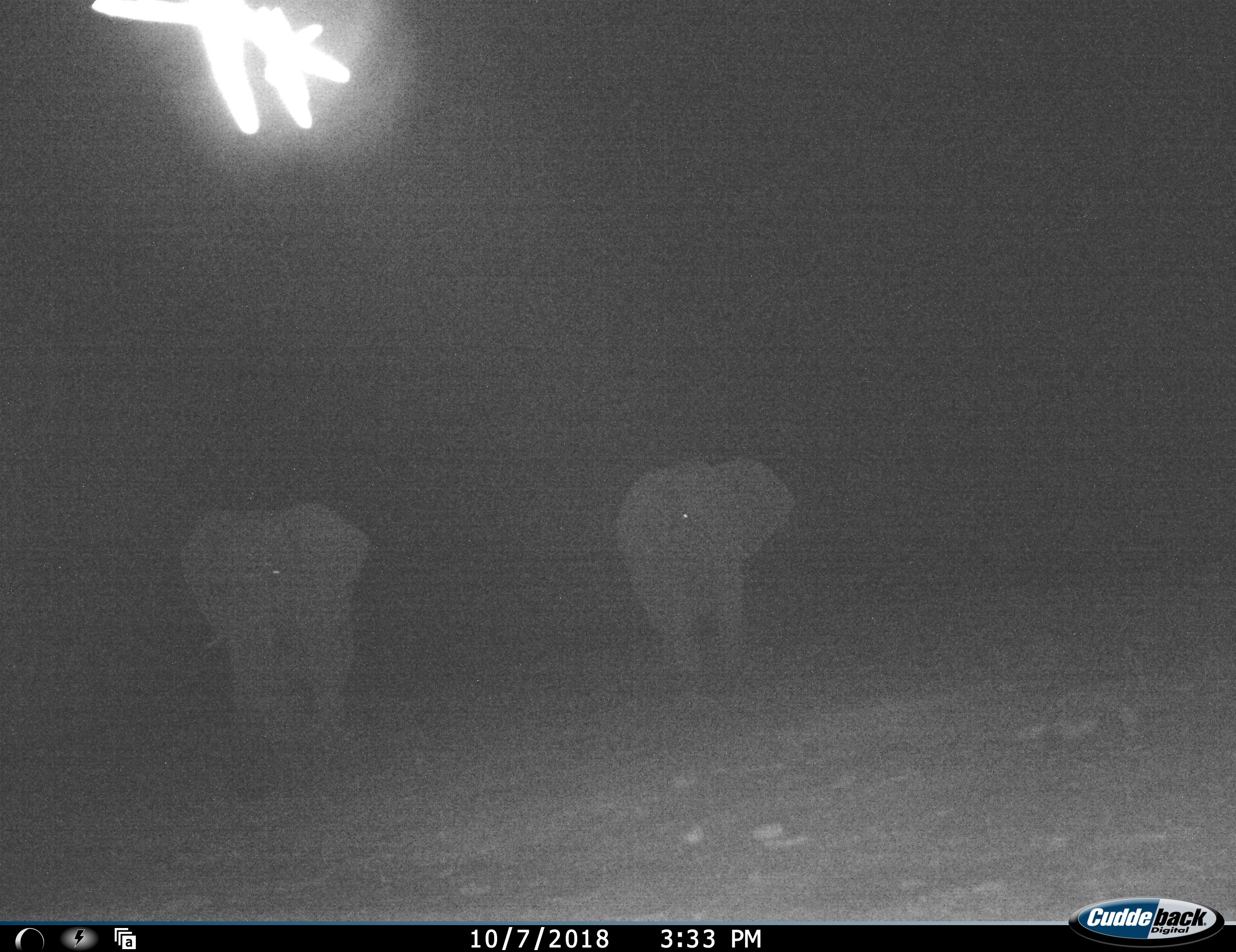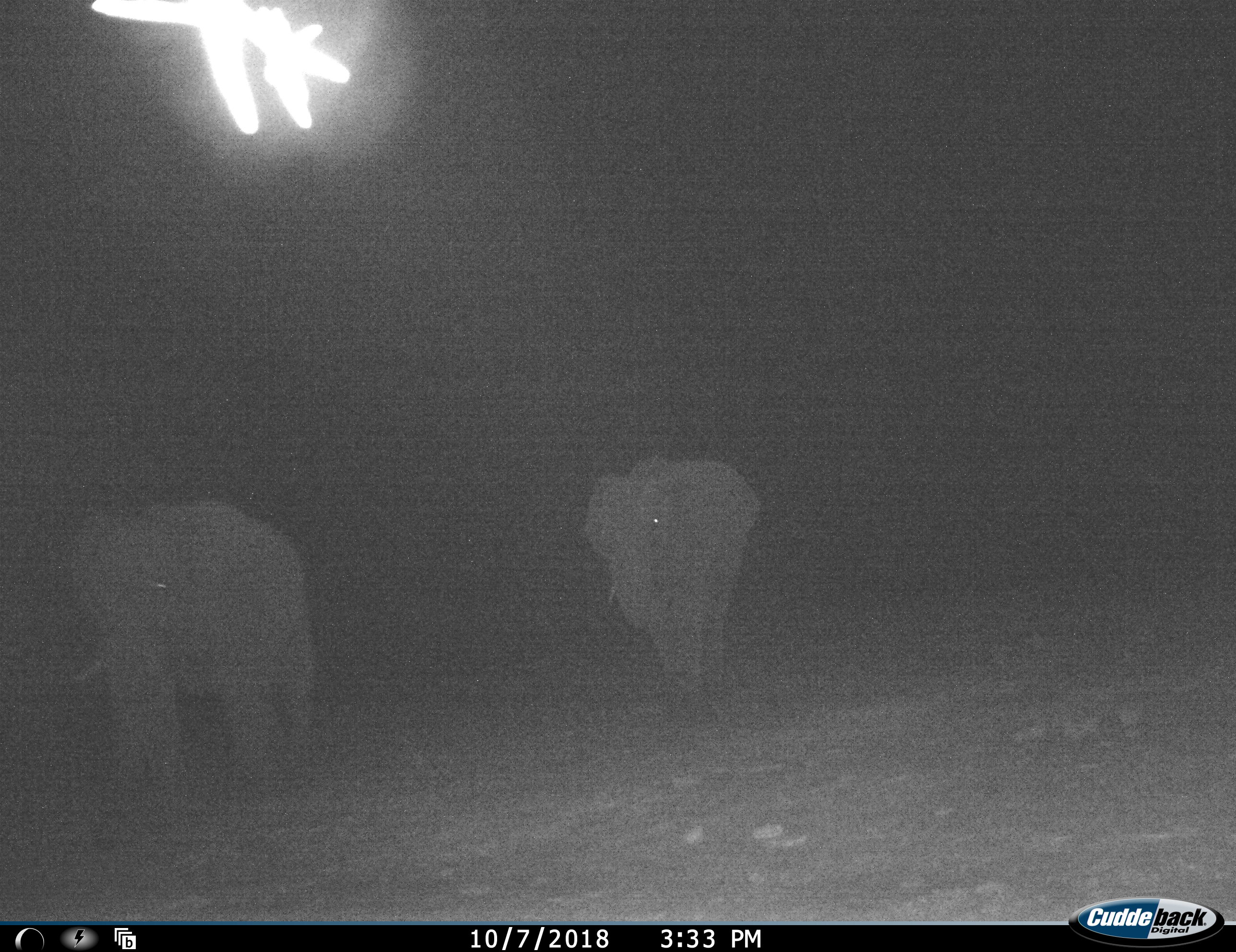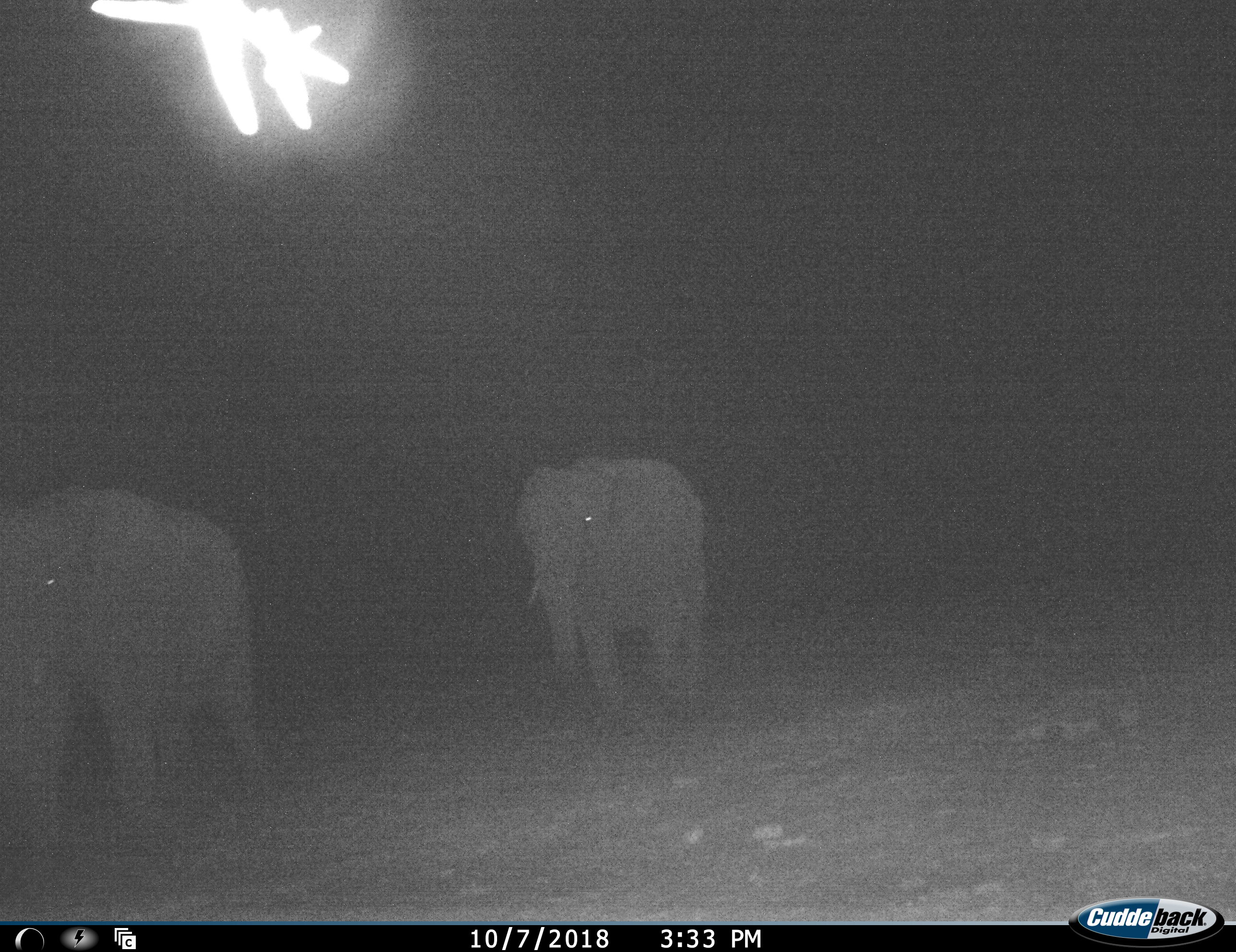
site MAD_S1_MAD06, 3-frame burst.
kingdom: Animalia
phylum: Chordata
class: Mammalia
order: Proboscidea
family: Elephantidae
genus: Loxodonta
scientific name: Loxodonta africana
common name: african bush elephant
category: elephant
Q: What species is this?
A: Elephant (african bush elephant) (Loxodonta africana).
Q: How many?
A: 2.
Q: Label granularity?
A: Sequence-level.